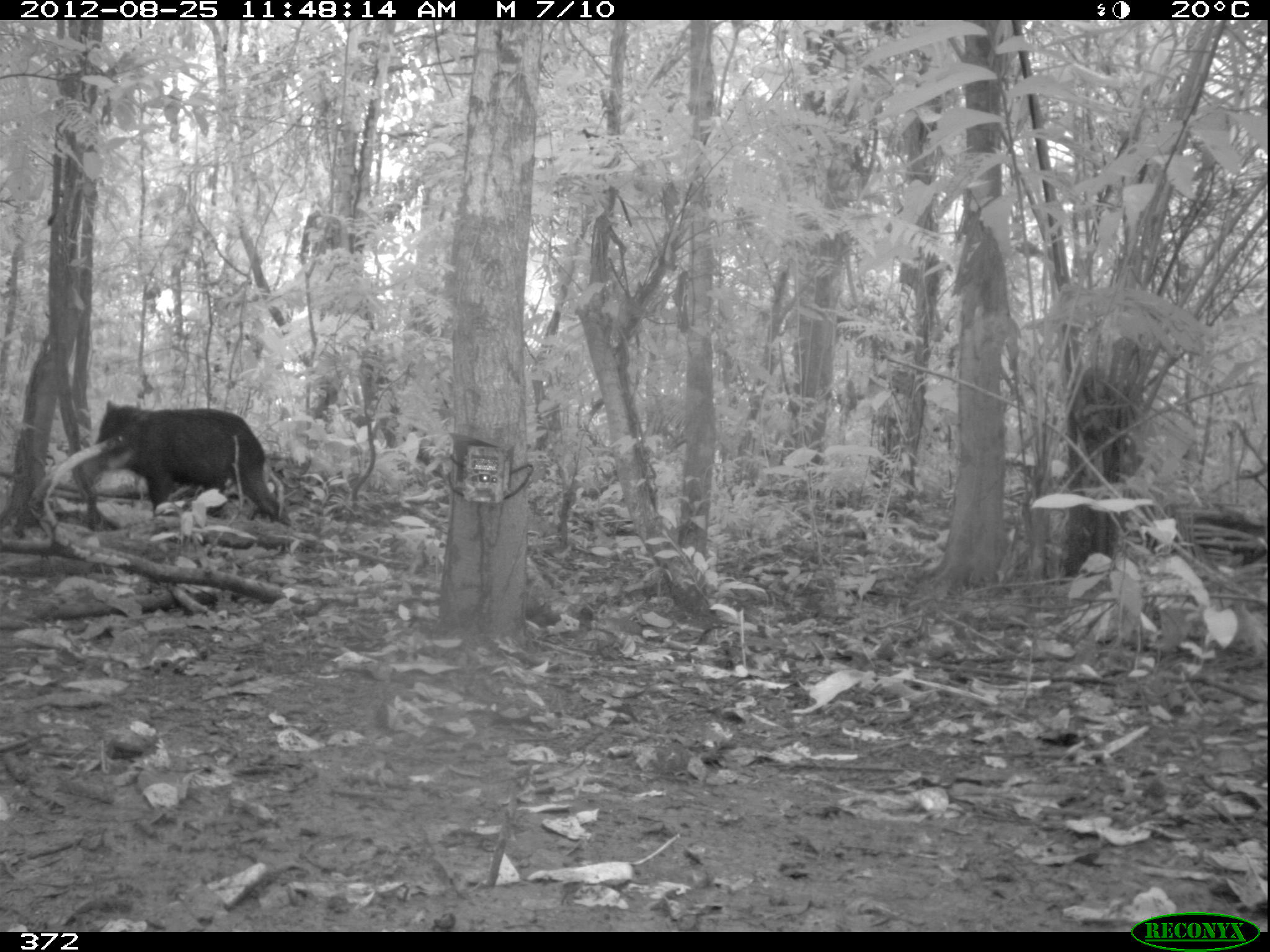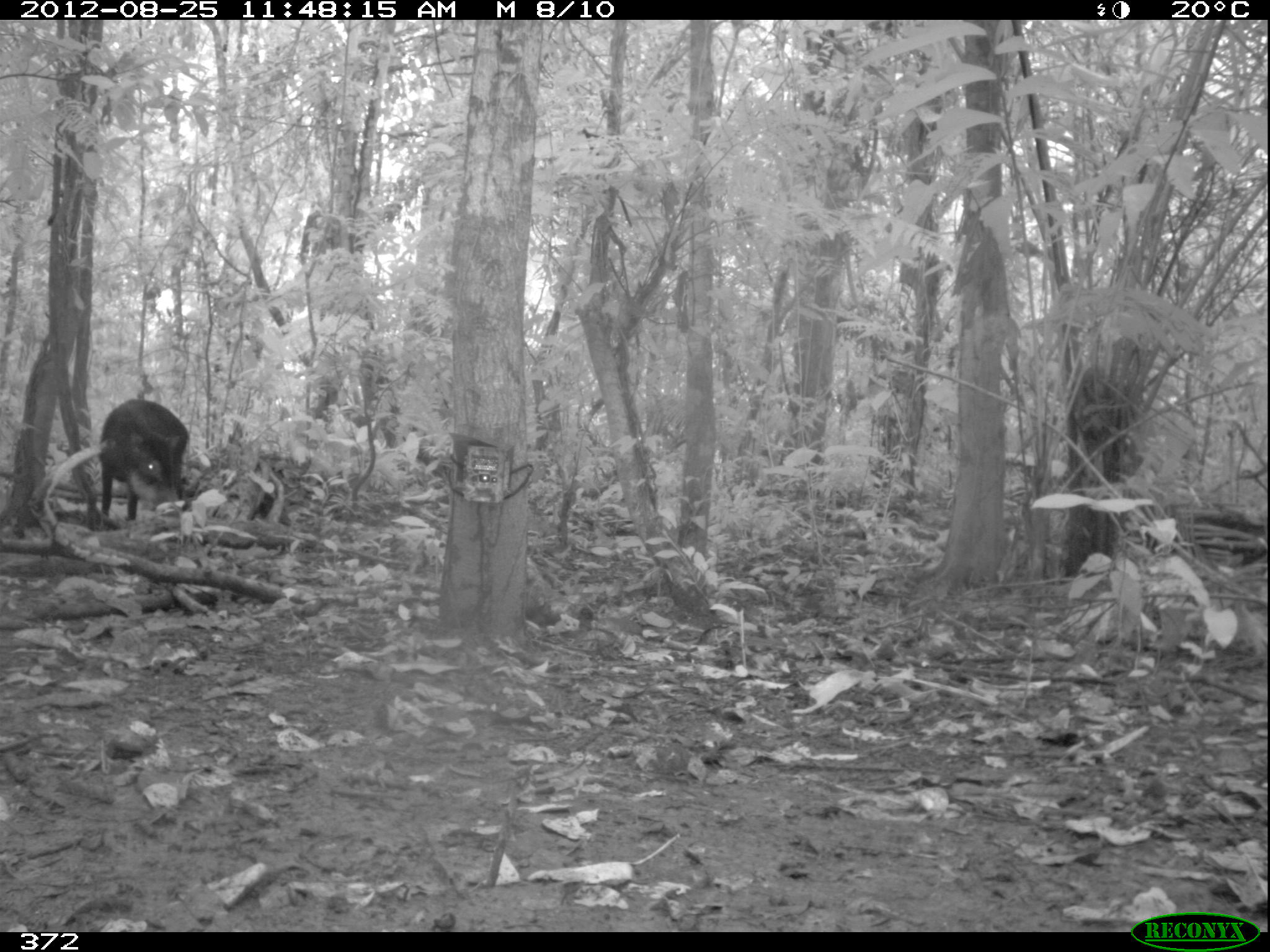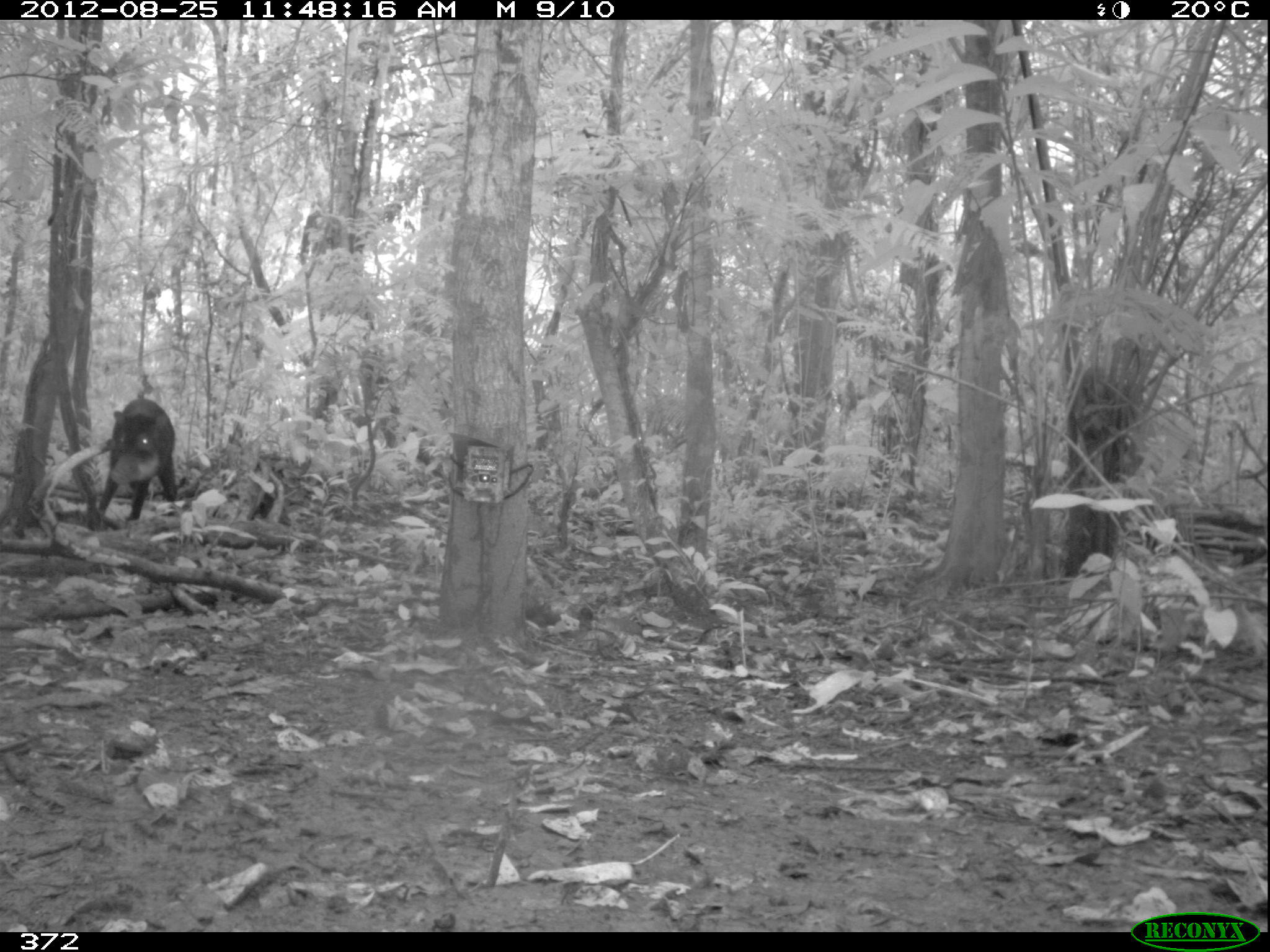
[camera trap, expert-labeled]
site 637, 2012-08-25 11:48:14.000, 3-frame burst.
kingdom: Animalia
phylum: Chordata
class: Mammalia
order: Artiodactyla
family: Tayassuidae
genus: Tayassu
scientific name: Tayassu pecari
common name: white-lipped peccary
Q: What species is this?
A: Tayassu pecari (white-lipped peccary).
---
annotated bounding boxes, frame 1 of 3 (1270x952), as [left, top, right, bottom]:
tayassu pecari: [92, 397, 298, 534]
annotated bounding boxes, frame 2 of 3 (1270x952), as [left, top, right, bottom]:
tayassu pecari: [97, 398, 190, 520]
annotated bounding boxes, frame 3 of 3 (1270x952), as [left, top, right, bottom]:
tayassu pecari: [96, 394, 179, 521]